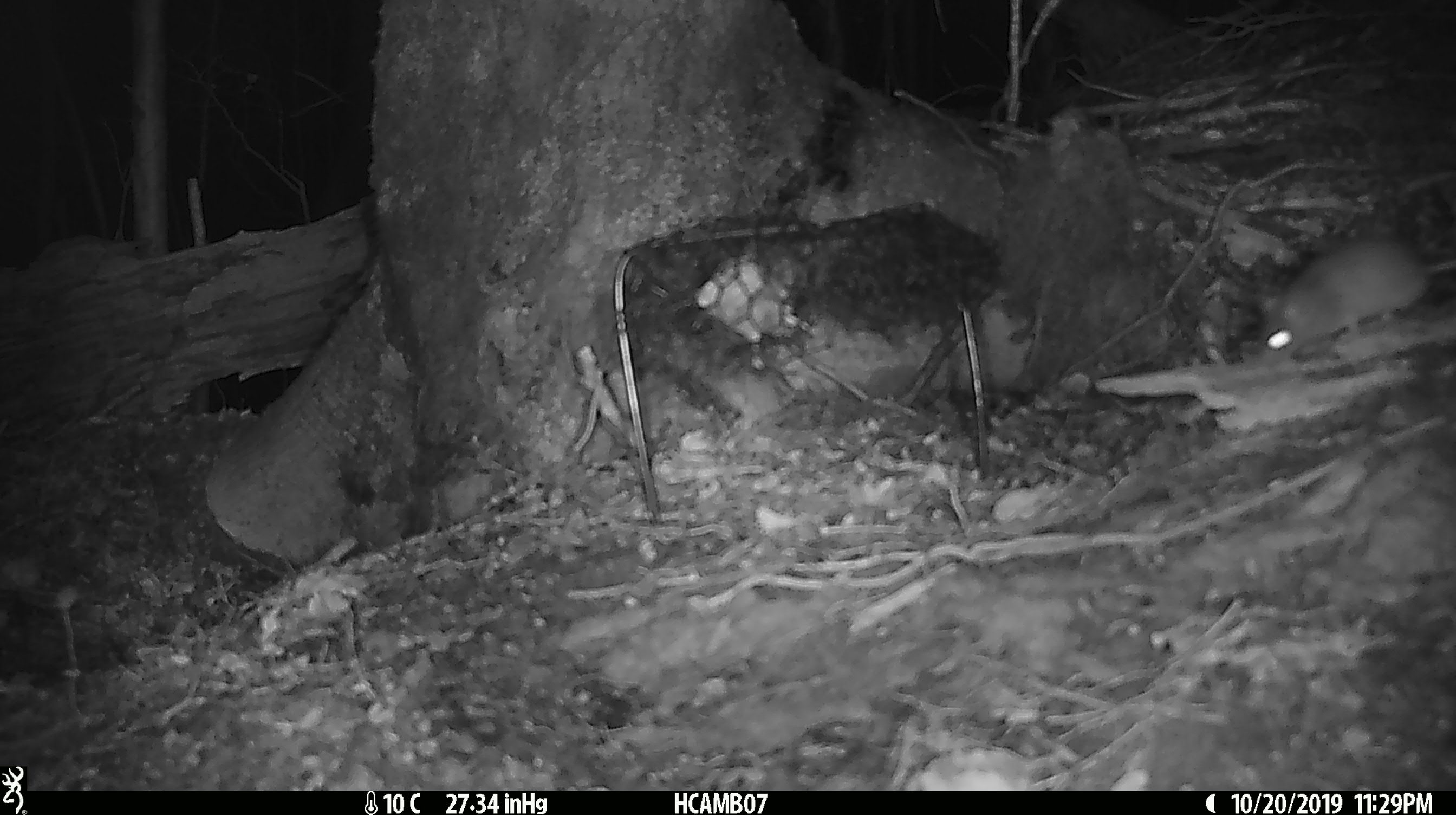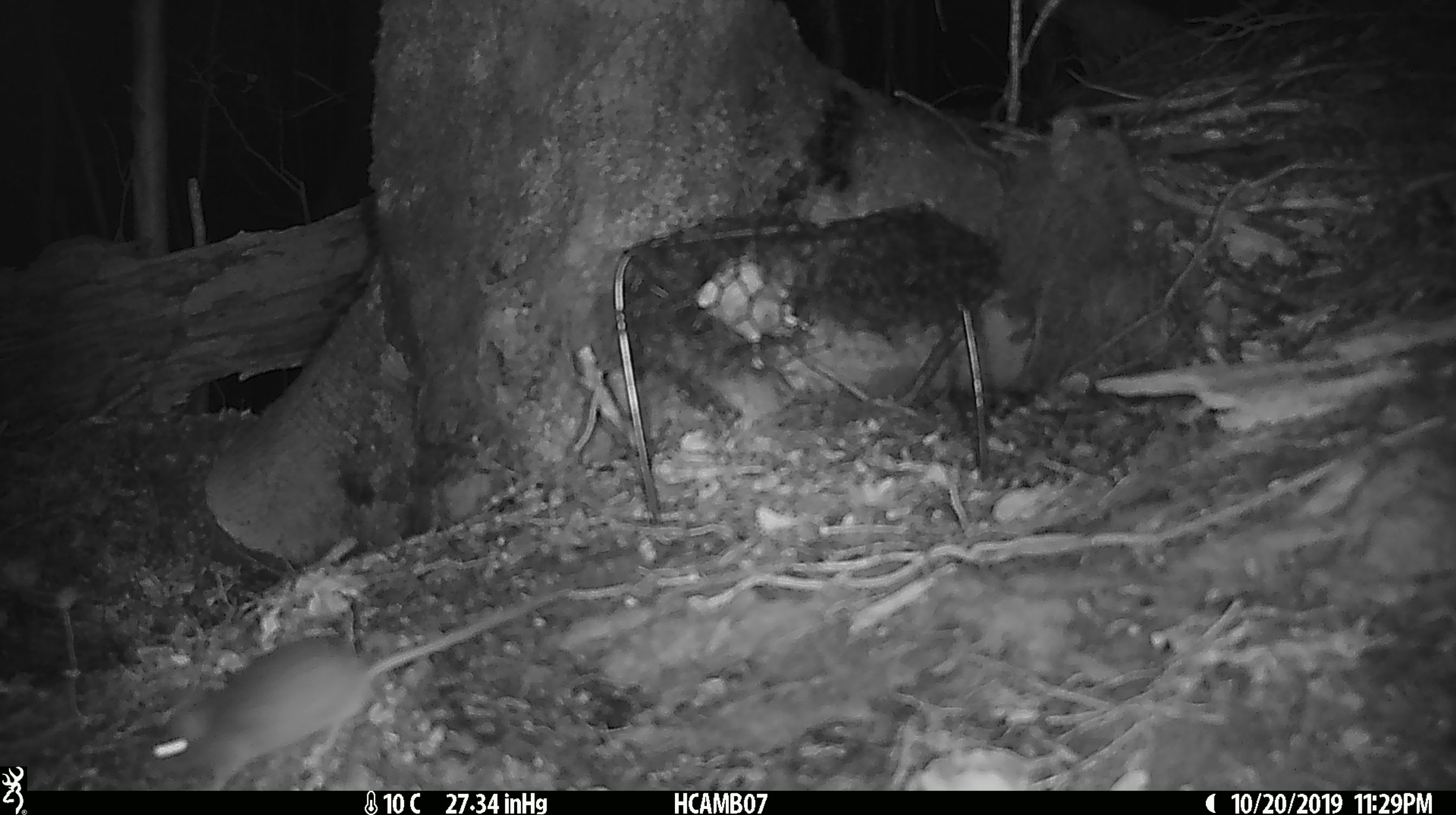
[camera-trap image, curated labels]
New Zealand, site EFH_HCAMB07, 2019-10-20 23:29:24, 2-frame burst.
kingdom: Animalia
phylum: Chordata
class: Mammalia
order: Rodentia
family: Muridae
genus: Mus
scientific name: Mus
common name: mouse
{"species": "mouse (Mus)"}